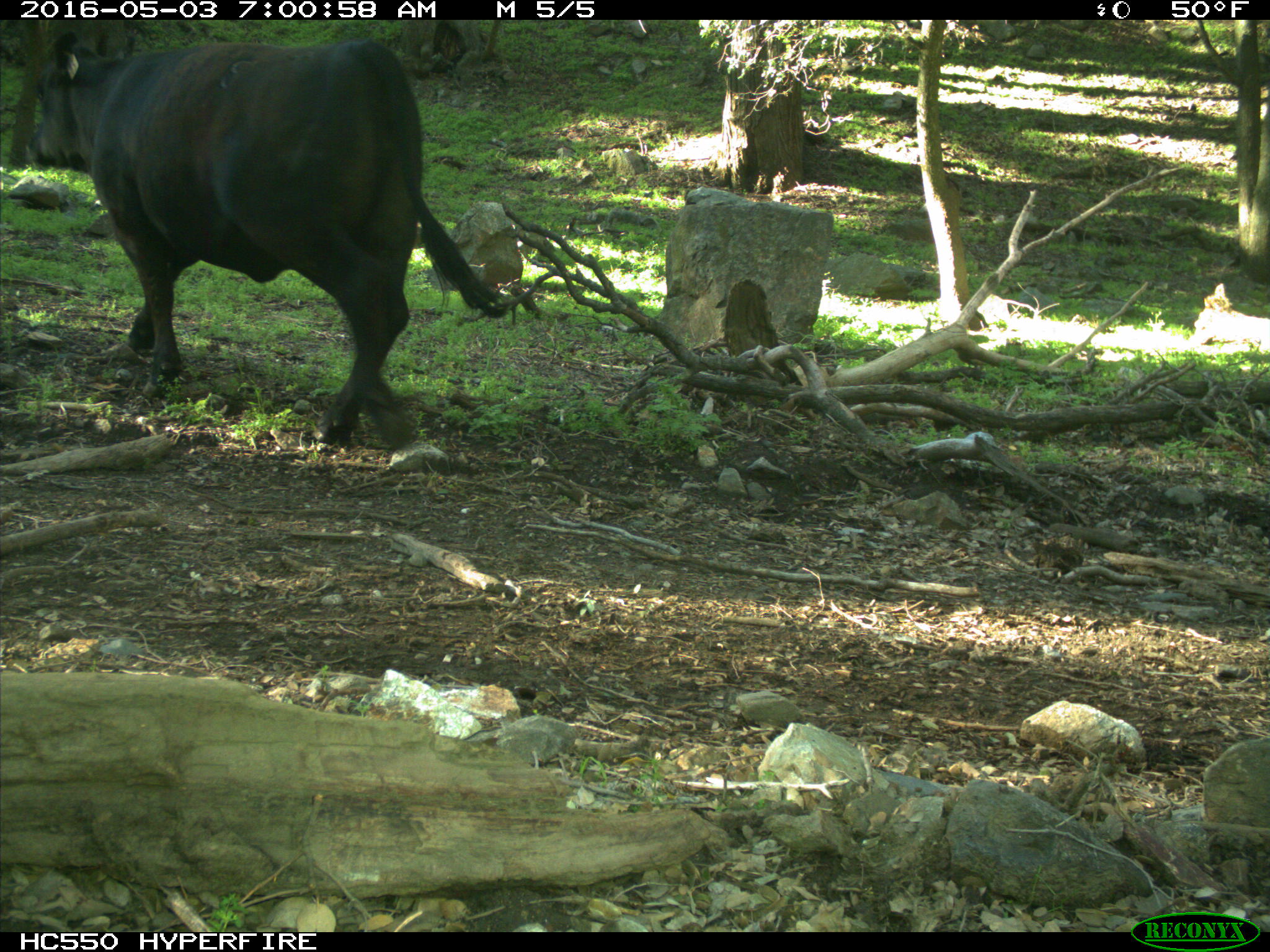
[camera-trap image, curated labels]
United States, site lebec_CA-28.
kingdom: Animalia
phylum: Chordata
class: Mammalia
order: Artiodactyla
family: Bovidae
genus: Bos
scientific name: Bos taurus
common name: domestic cow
Bos taurus (domestic cow).